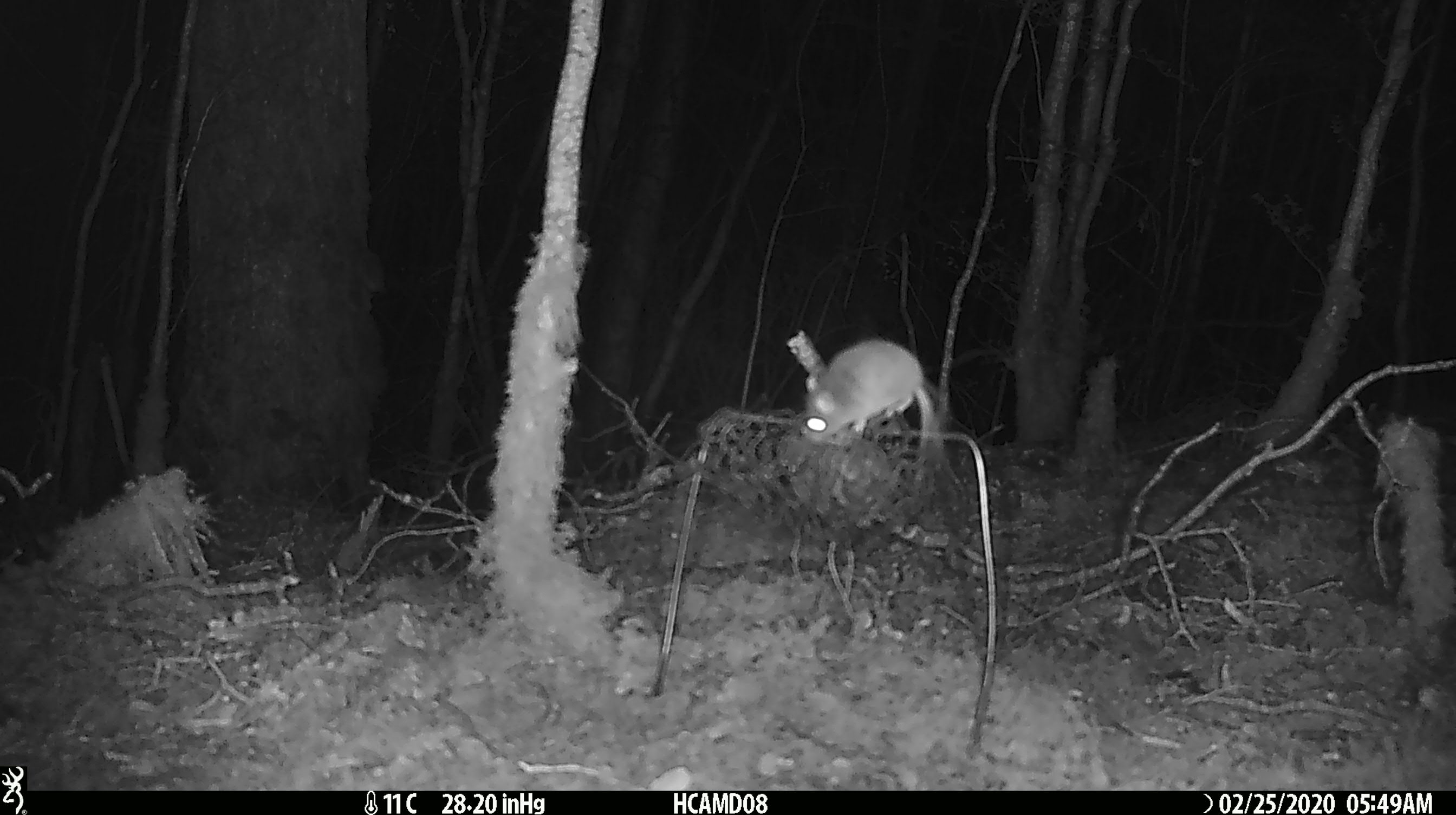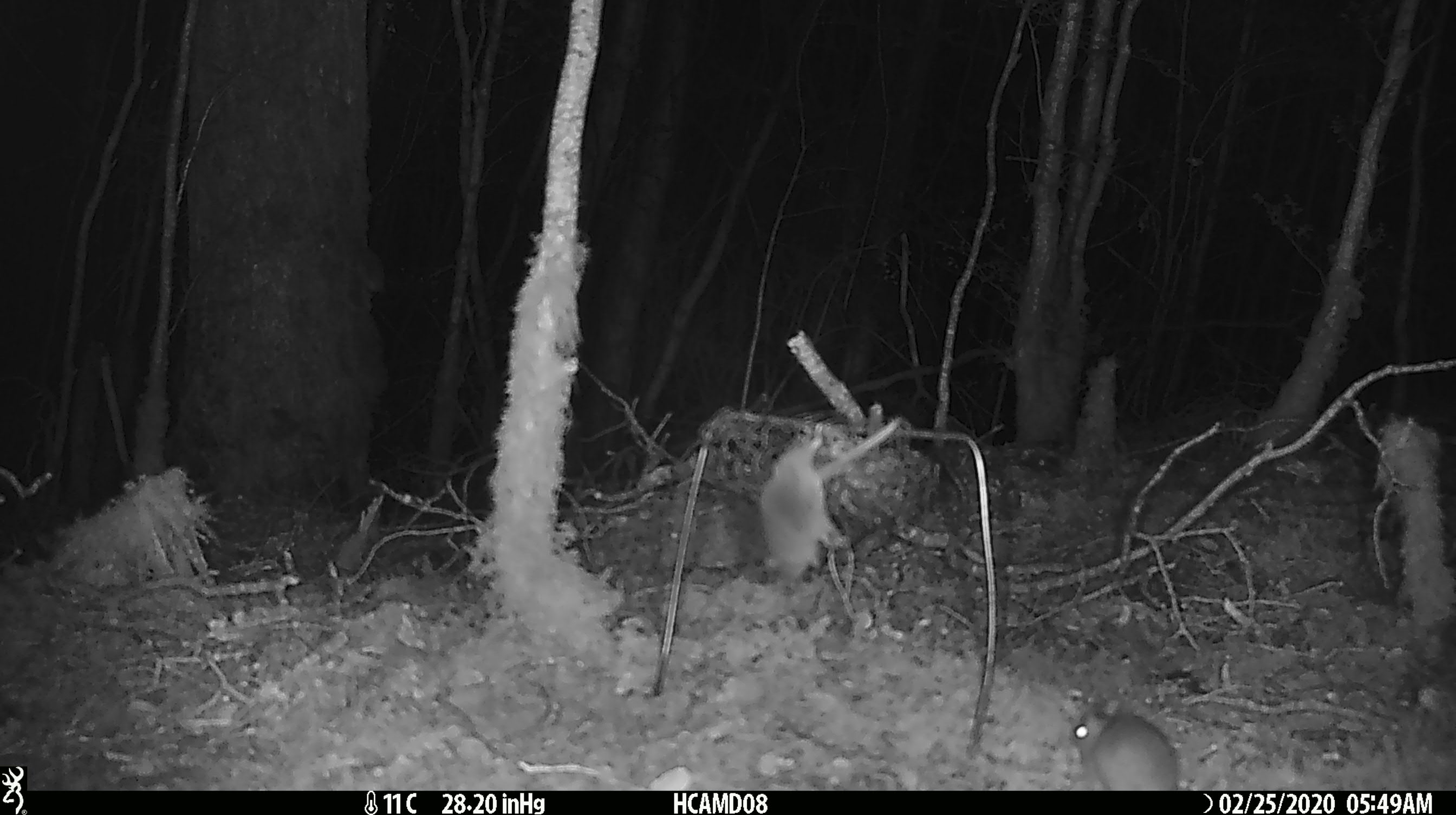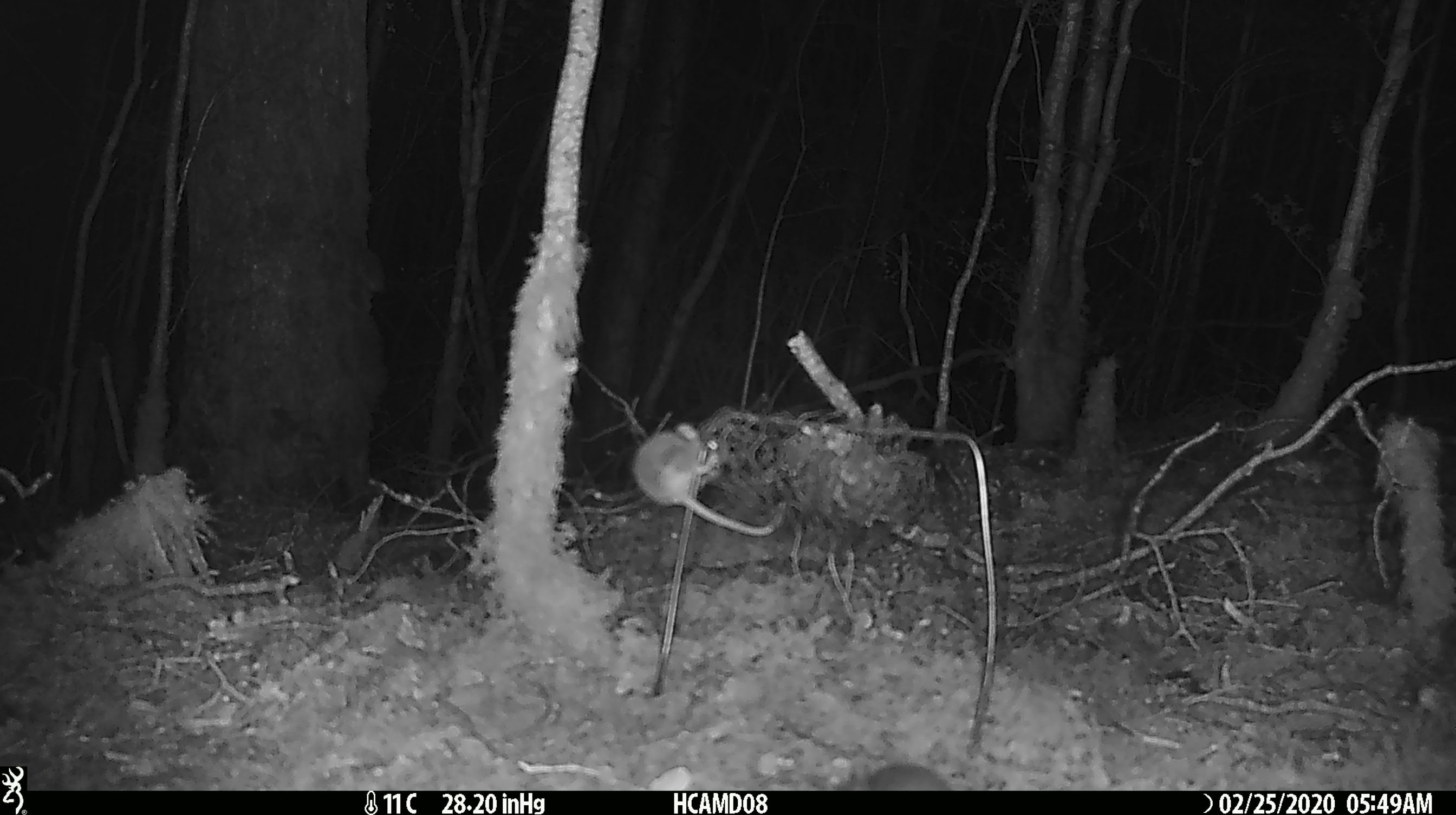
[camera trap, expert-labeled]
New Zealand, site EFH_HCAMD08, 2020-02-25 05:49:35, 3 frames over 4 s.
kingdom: Animalia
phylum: Chordata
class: Mammalia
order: Rodentia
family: Muridae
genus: Mus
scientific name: Mus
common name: mouse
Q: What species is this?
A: Mouse (Mus).